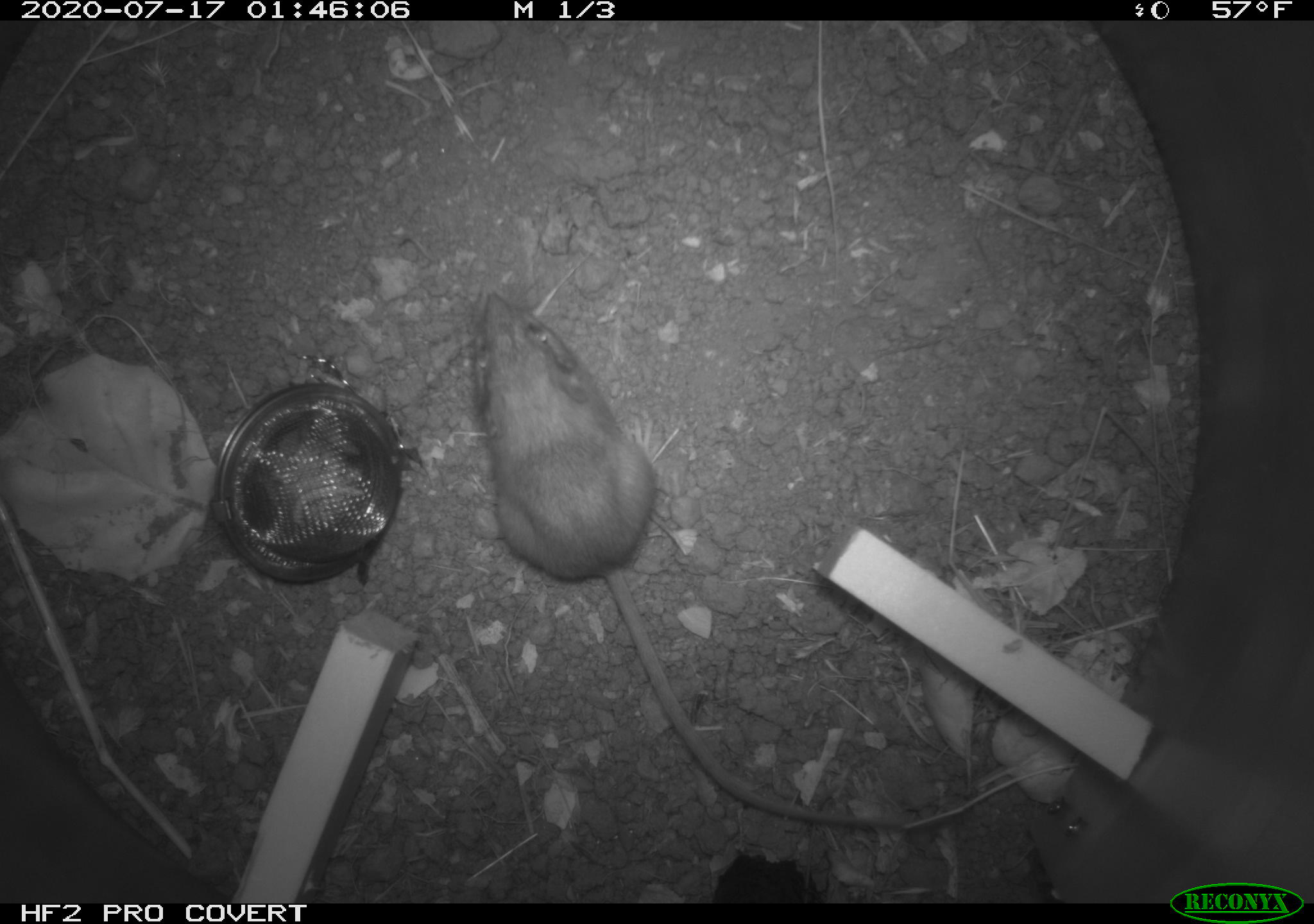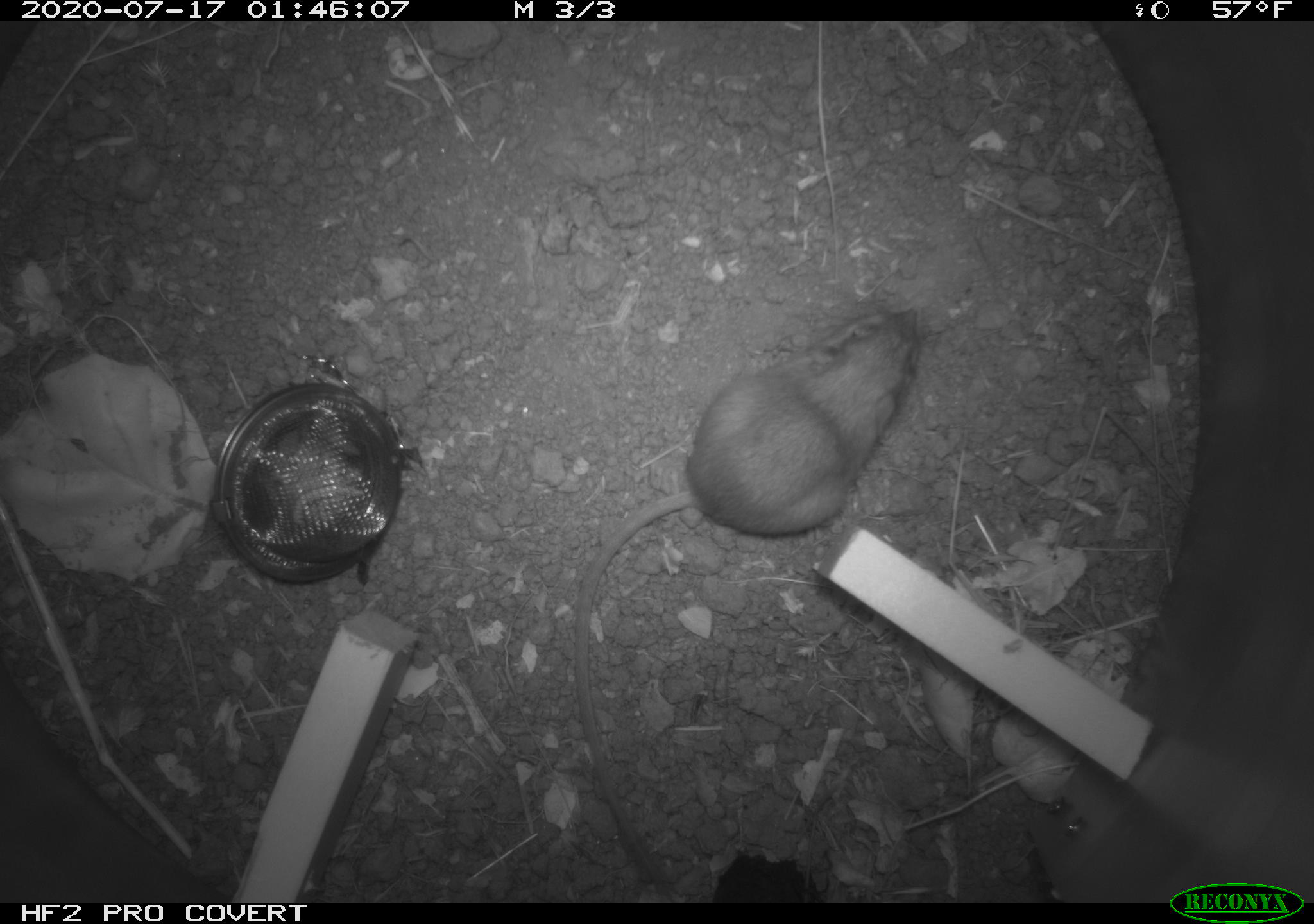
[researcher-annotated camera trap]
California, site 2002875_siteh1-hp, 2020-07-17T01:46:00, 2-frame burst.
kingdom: Animalia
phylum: Chordata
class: Mammalia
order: Rodentia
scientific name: Rodentia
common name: rodent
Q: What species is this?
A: Rodent (Rodentia).